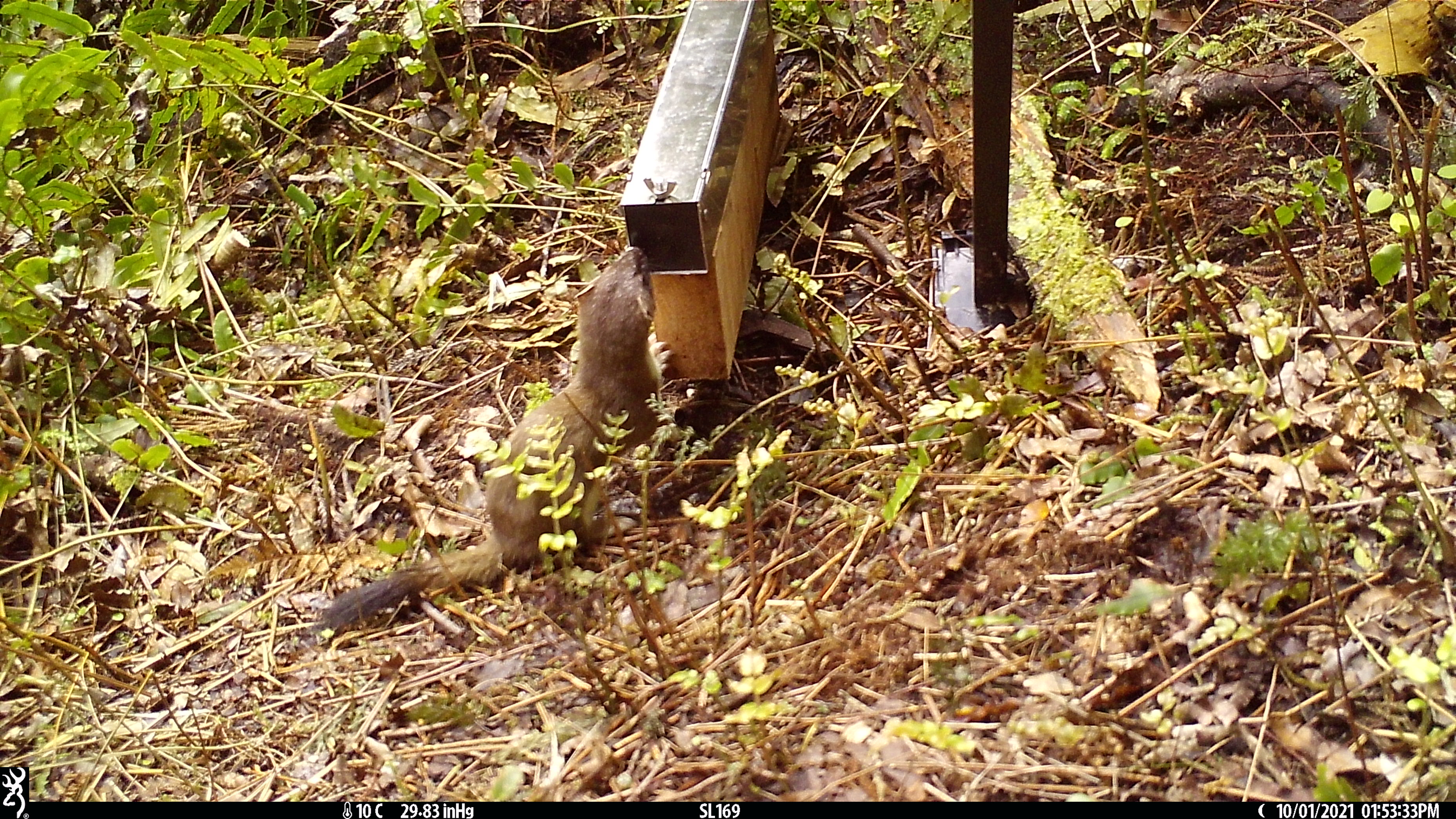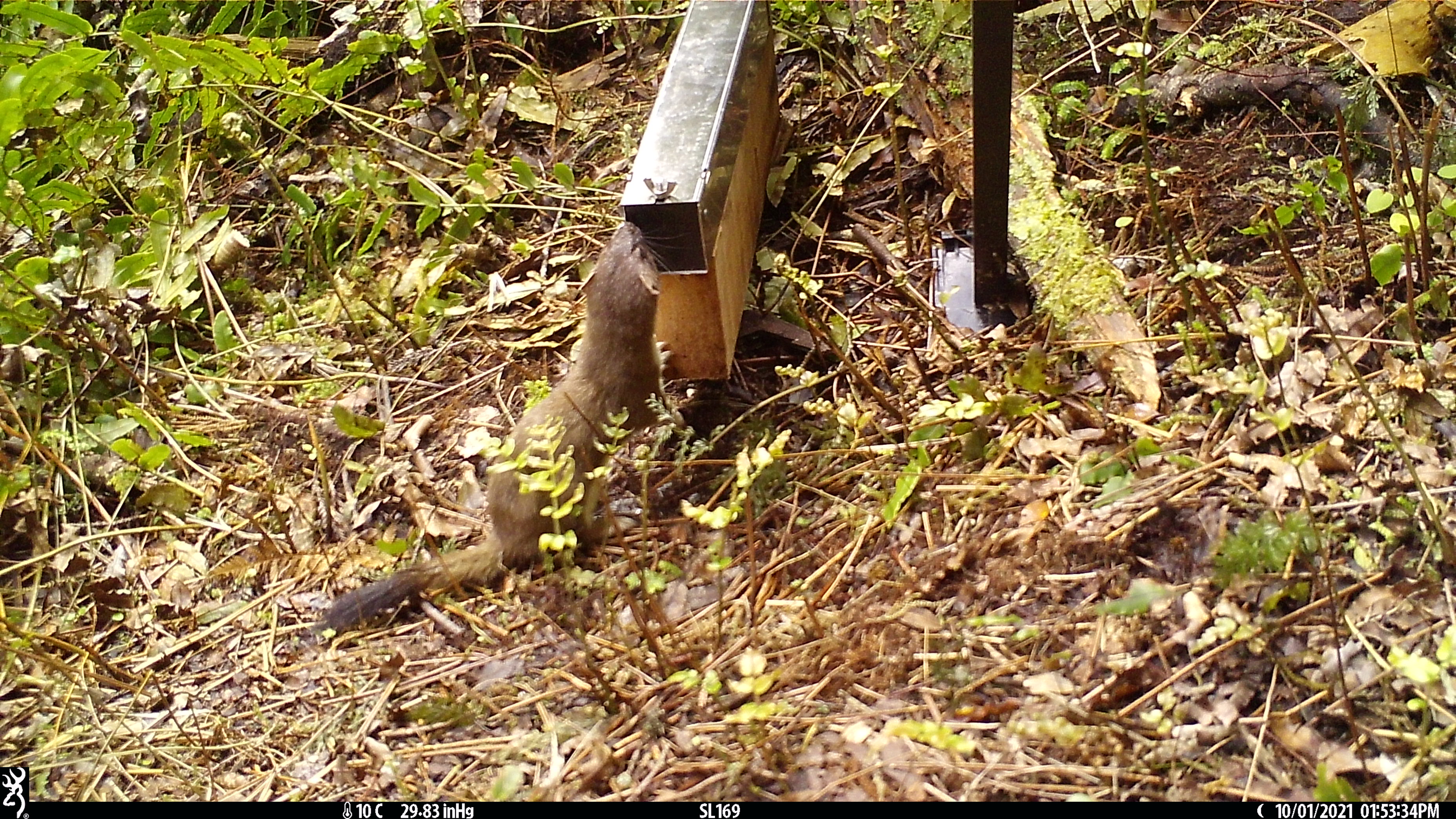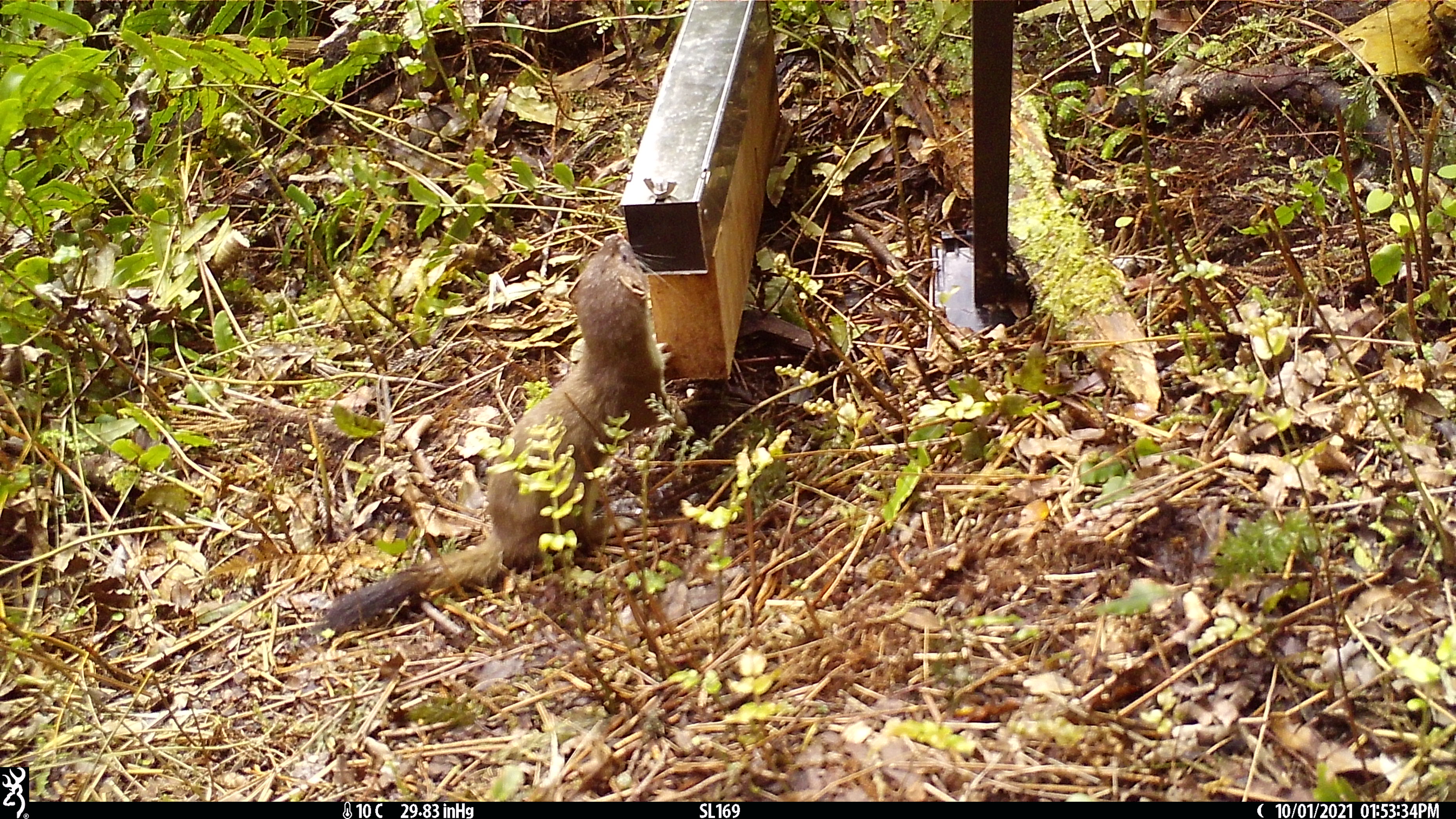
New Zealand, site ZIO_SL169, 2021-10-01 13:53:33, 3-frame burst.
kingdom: Animalia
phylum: Chordata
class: Mammalia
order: Carnivora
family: Mustelidae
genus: Mustela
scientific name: Mustela erminea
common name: stoat